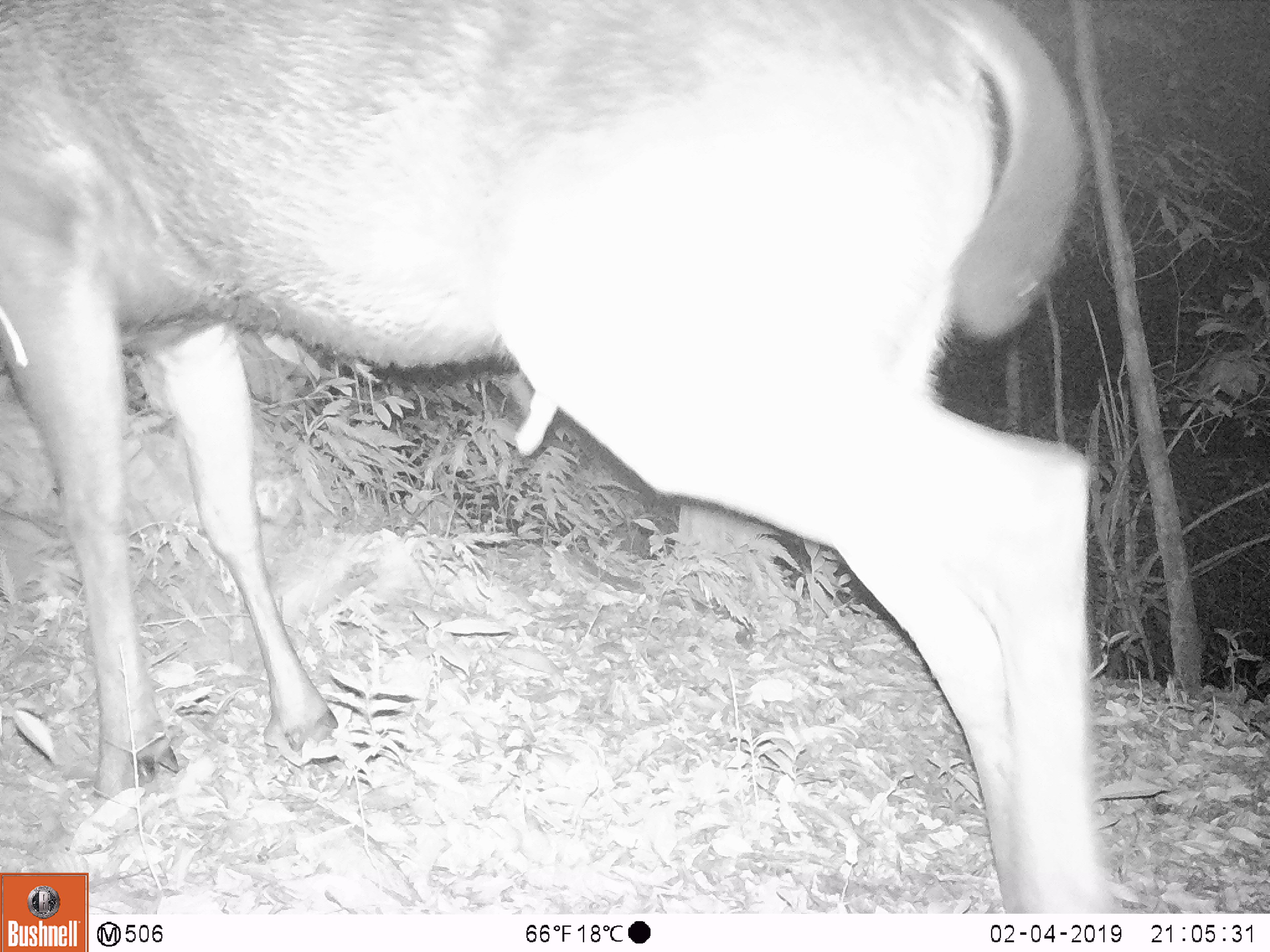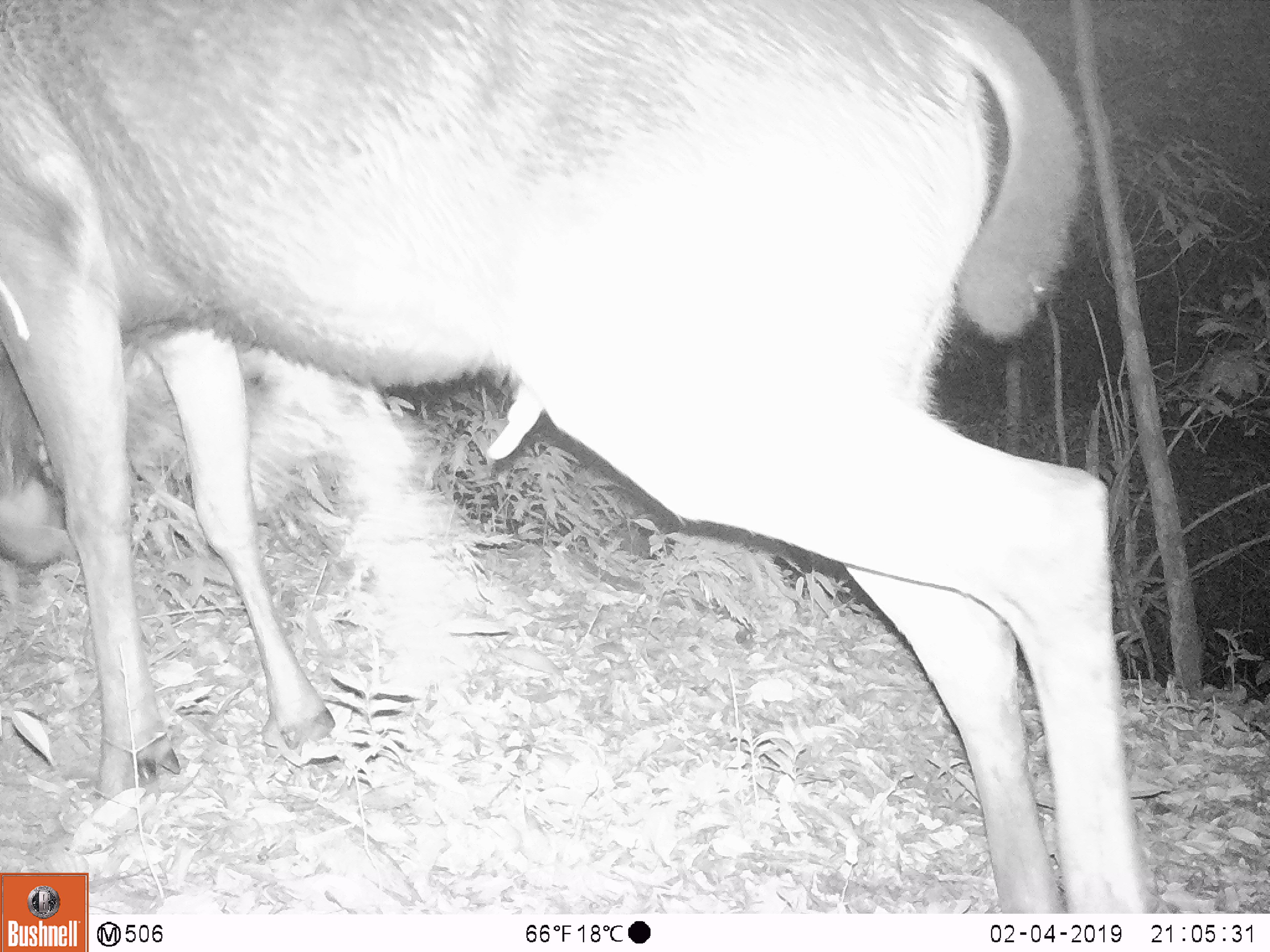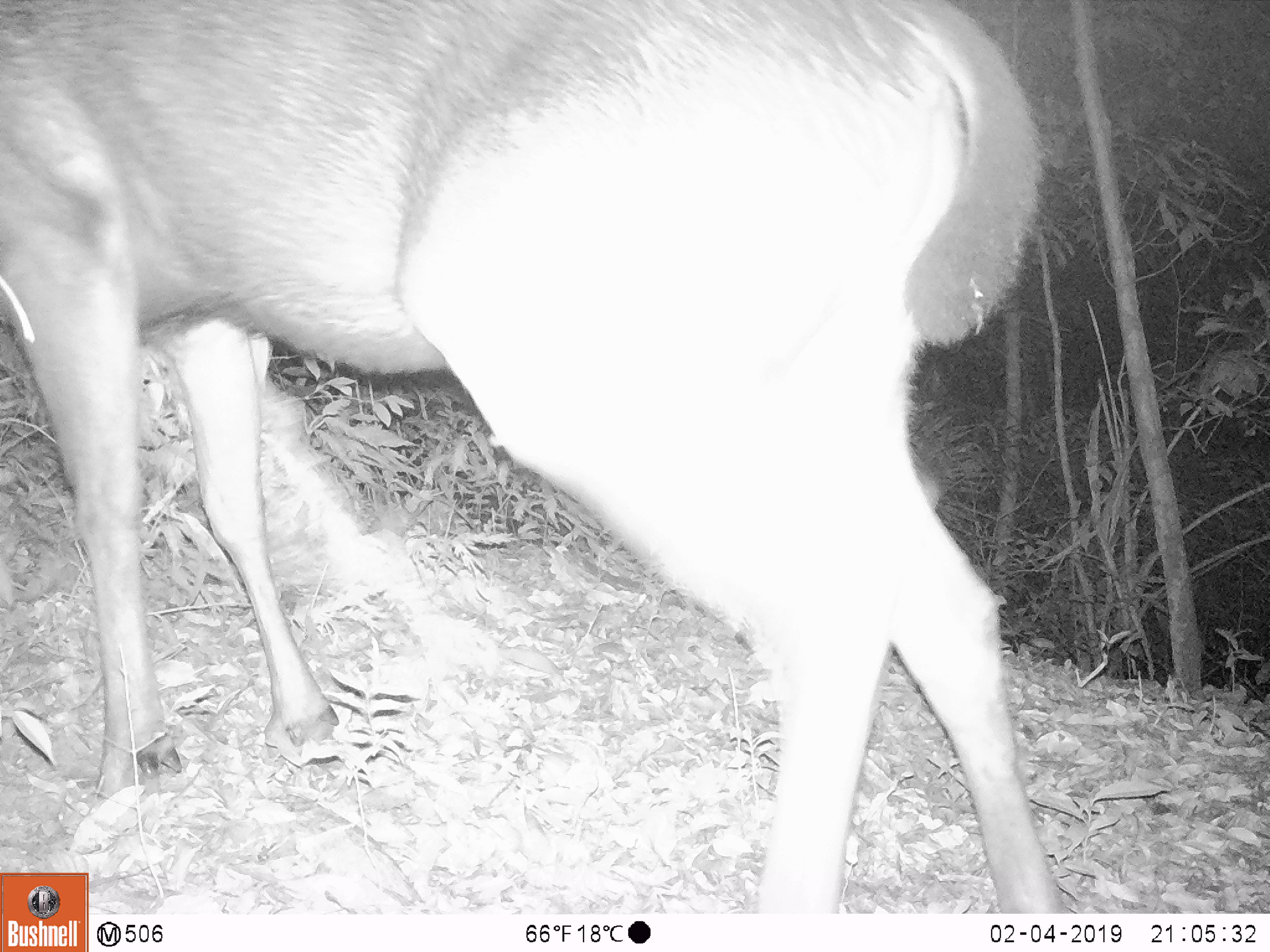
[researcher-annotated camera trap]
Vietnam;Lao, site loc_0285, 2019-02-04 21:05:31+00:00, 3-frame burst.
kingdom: Animalia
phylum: Chordata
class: Mammalia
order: Artiodactyla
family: Cervidae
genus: Rusa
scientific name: Rusa unicolor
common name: sambar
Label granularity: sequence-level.